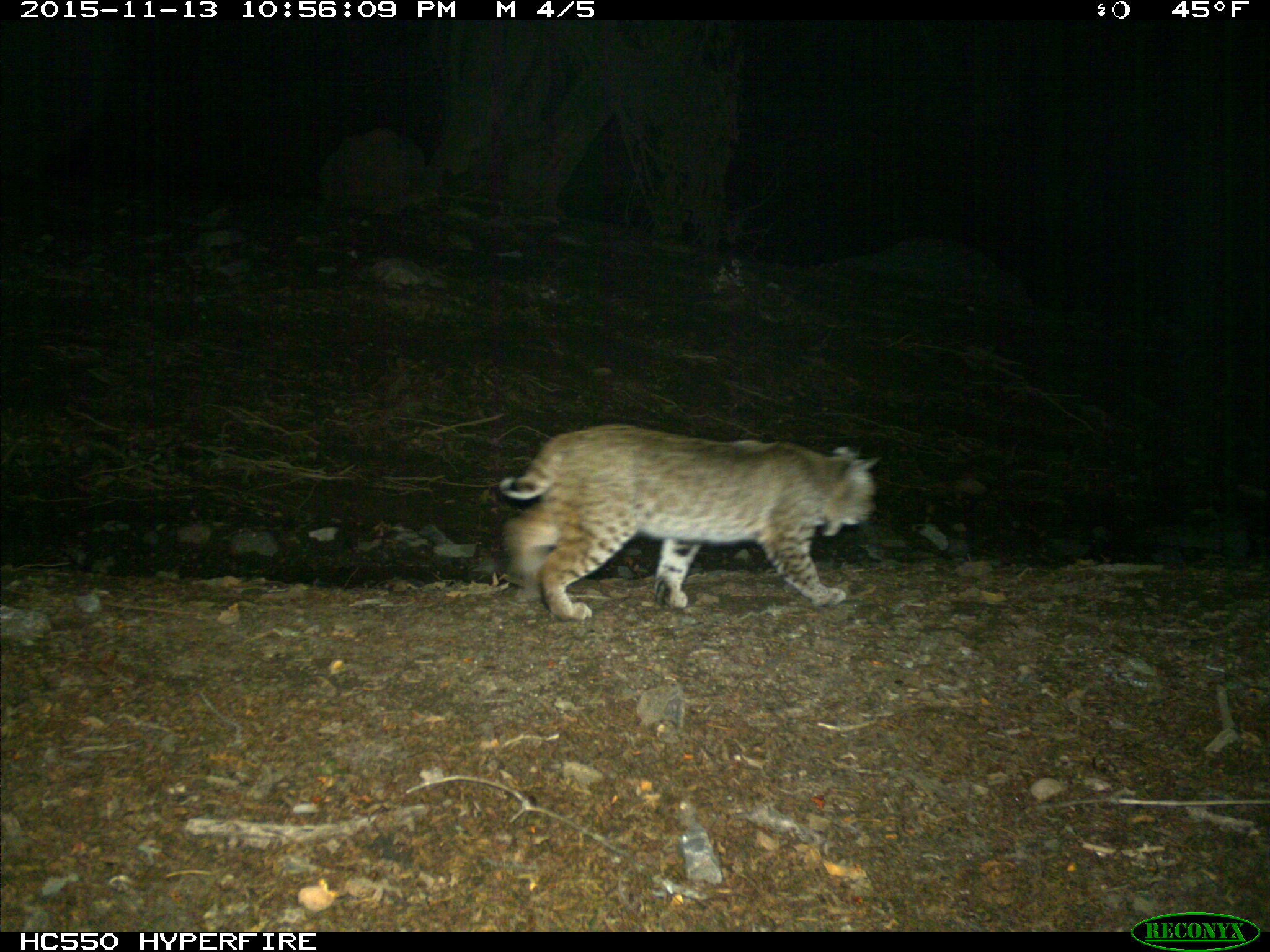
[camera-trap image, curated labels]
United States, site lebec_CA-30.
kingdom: Animalia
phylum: Chordata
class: Mammalia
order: Carnivora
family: Felidae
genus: Lynx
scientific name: Lynx rufus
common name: bobcat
Lynx rufus (bobcat).